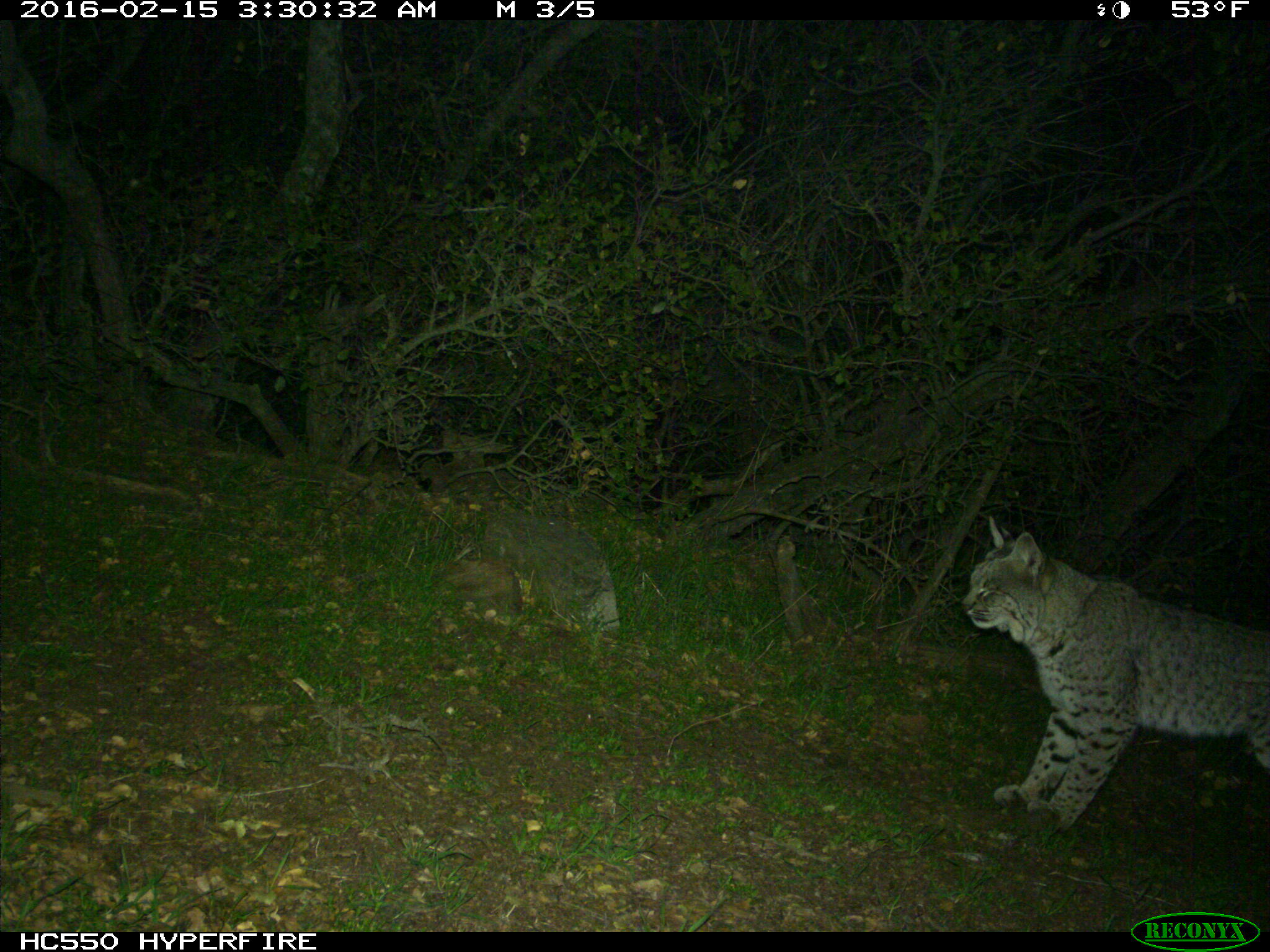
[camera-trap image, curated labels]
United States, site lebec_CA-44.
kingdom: Animalia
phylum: Chordata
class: Mammalia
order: Carnivora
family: Felidae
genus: Lynx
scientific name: Lynx rufus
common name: bobcat